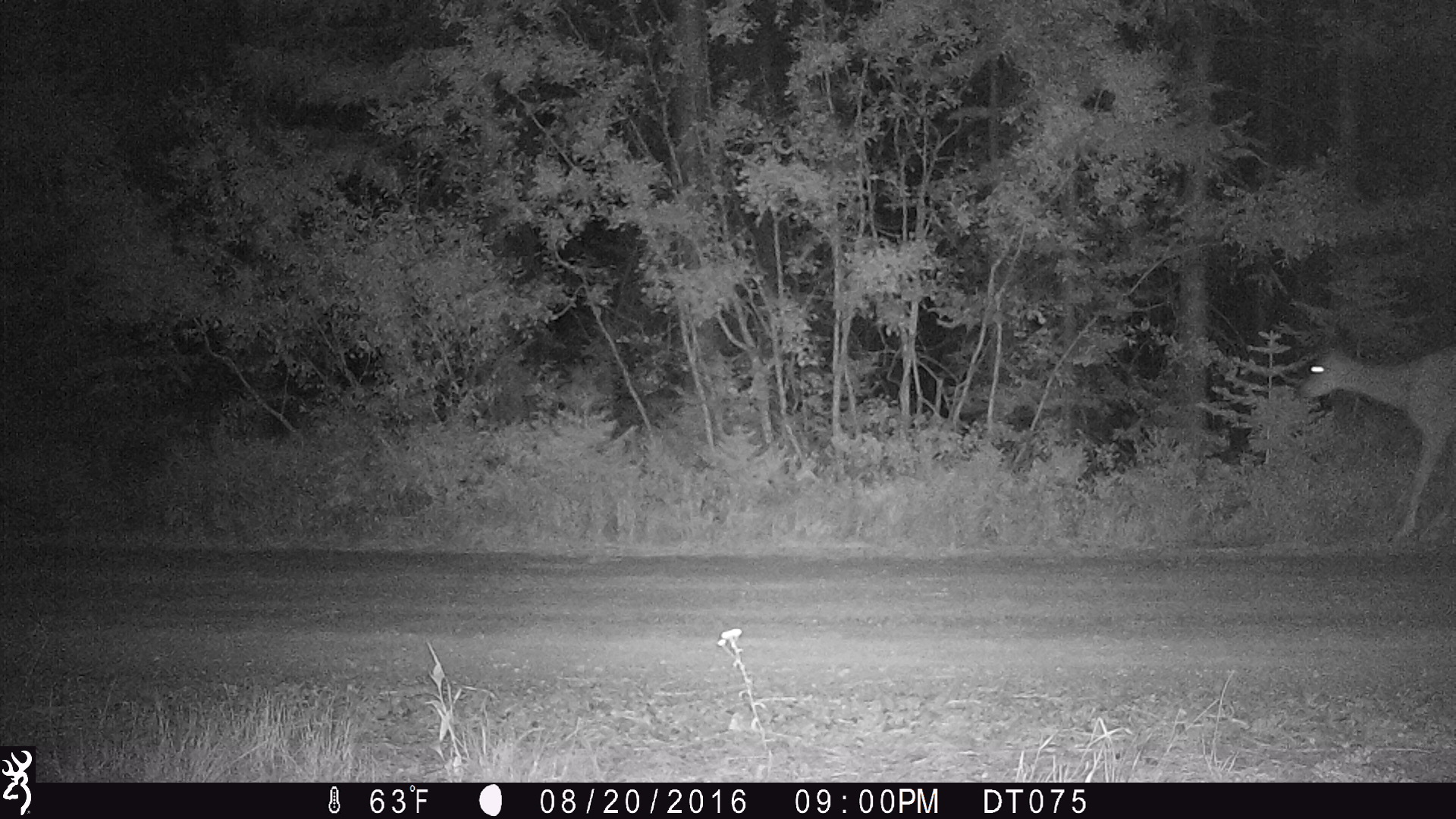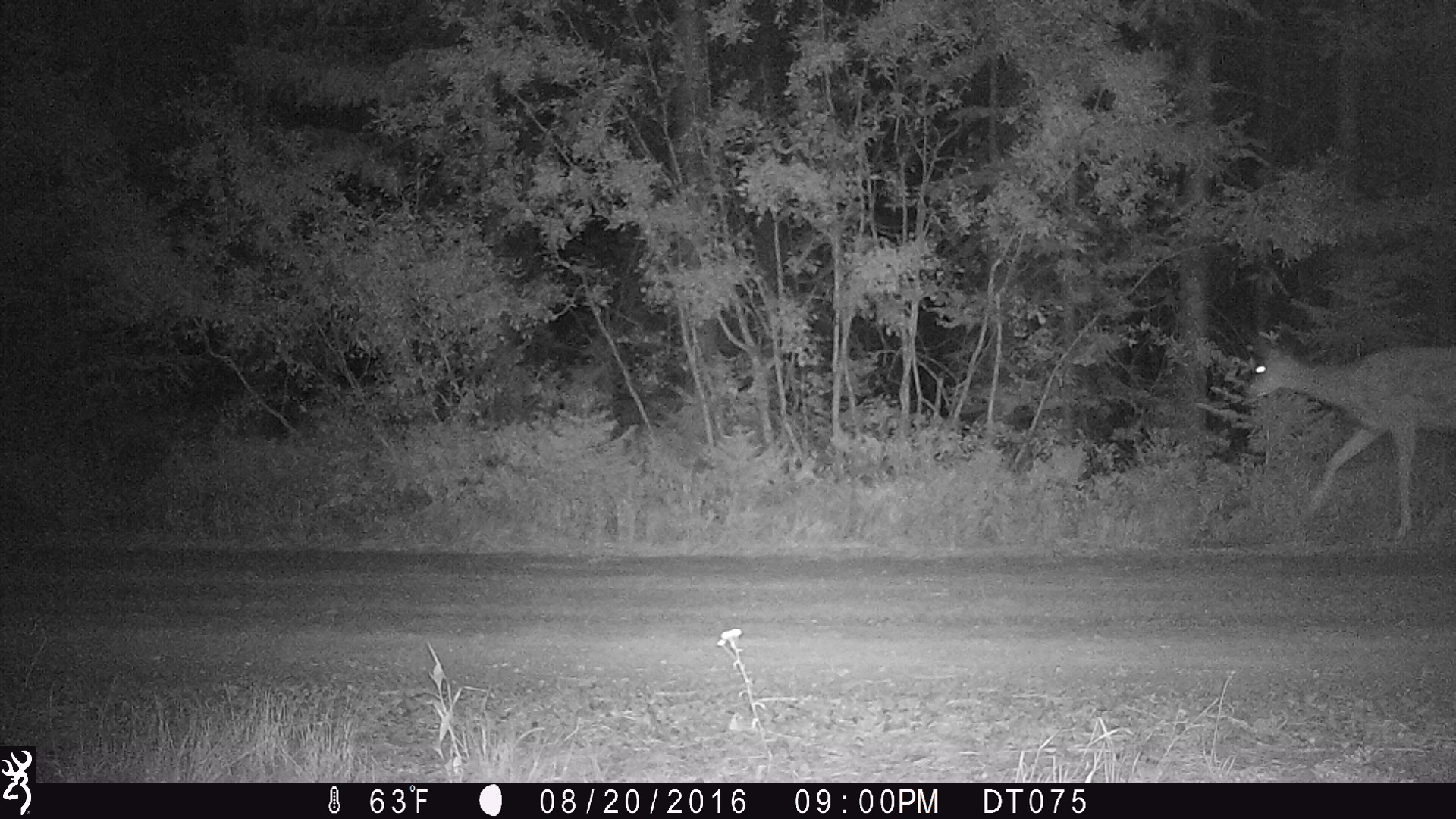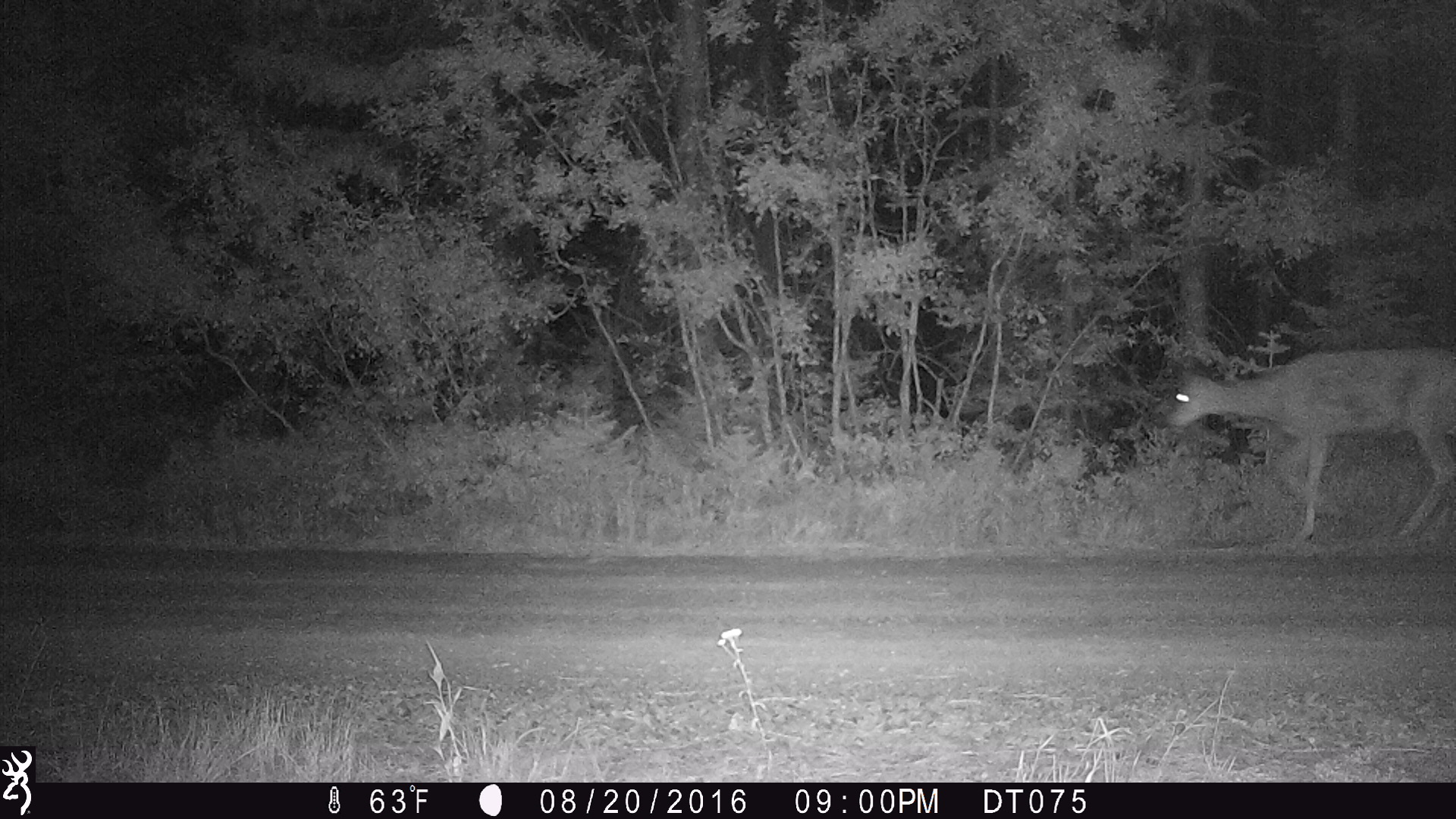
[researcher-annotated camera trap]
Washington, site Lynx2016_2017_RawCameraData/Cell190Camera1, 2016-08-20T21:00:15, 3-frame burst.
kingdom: Animalia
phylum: Chordata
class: Mammalia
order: Artiodactyla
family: Cervidae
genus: Odocoileus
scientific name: Odocoileus hemionus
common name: mule deer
Odocoileus hemionus (mule deer). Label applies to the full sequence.